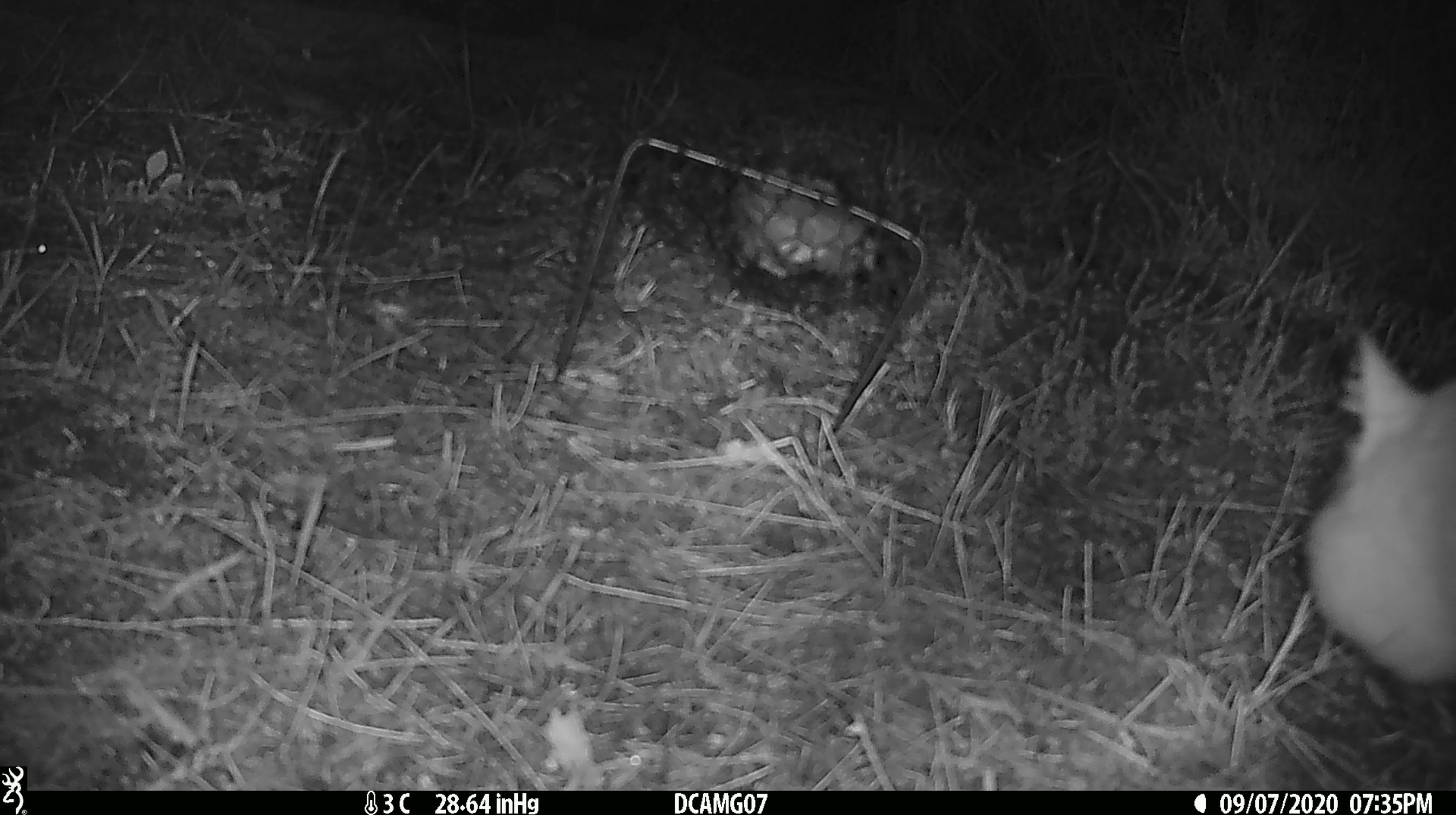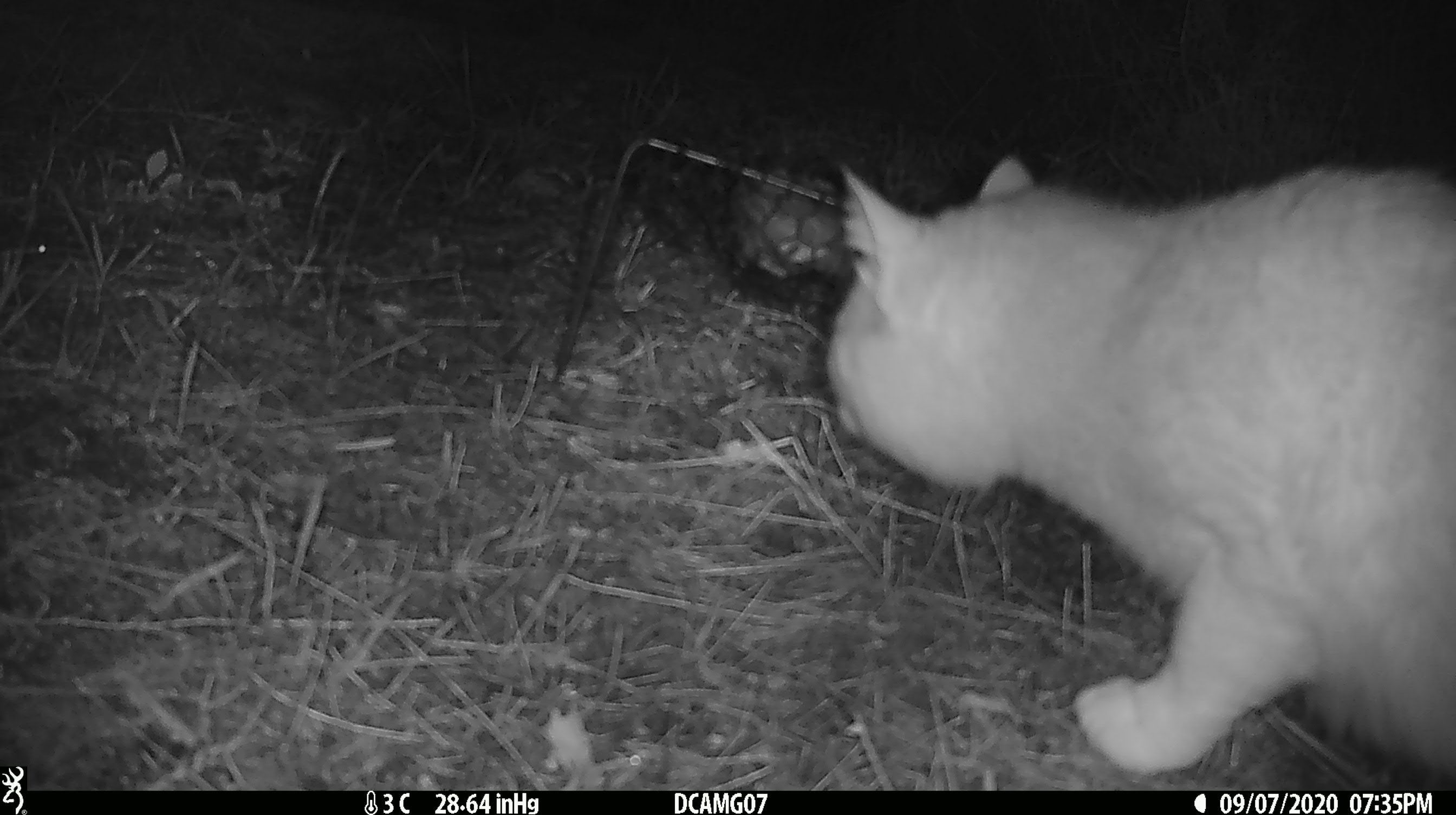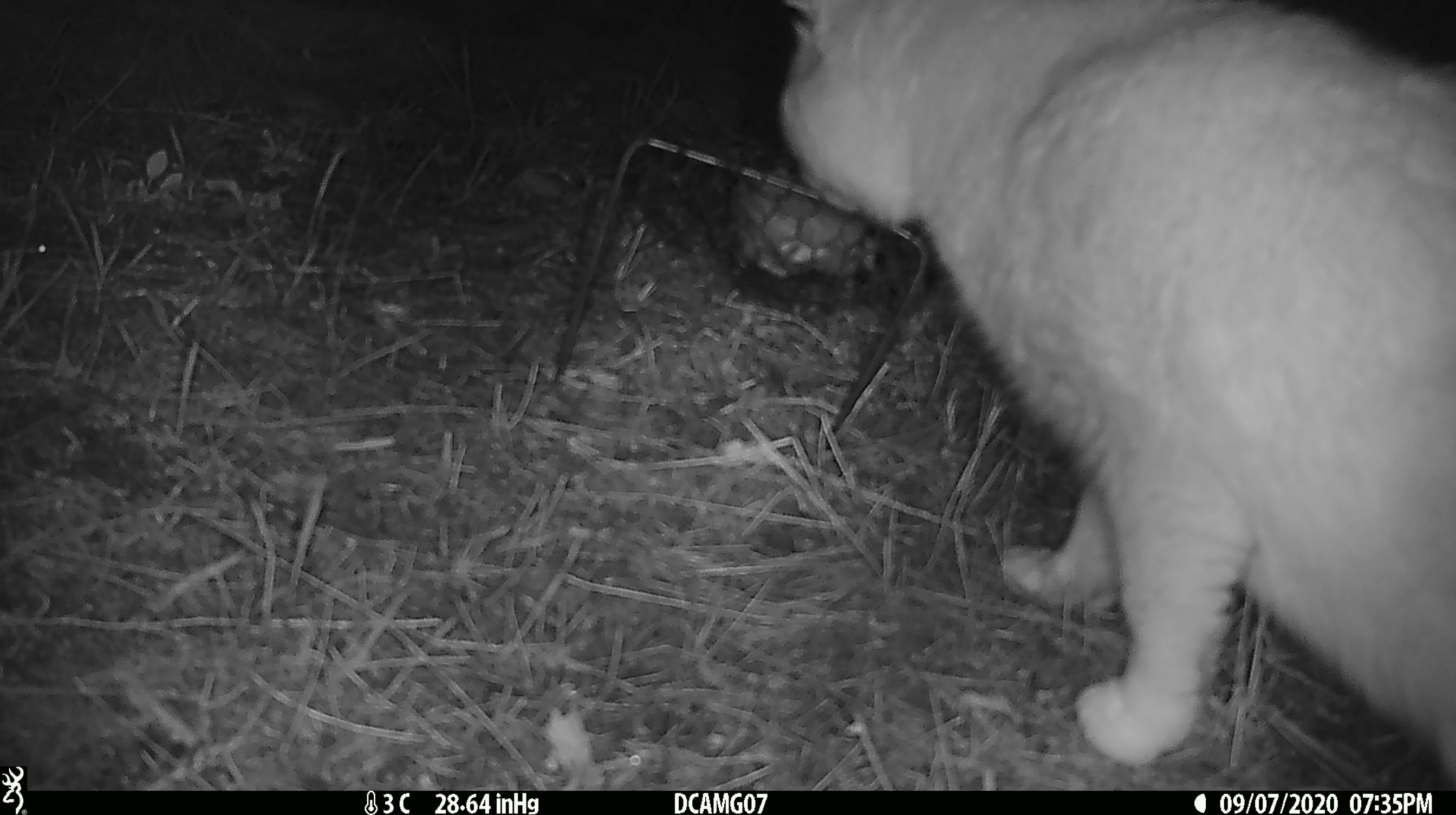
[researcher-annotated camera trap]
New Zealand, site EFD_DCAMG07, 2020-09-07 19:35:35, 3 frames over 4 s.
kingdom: Animalia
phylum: Chordata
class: Mammalia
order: Carnivora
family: Felidae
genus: Felis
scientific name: Felis catus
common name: domestic cat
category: cat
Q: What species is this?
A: Cat (domestic cat) (Felis catus).